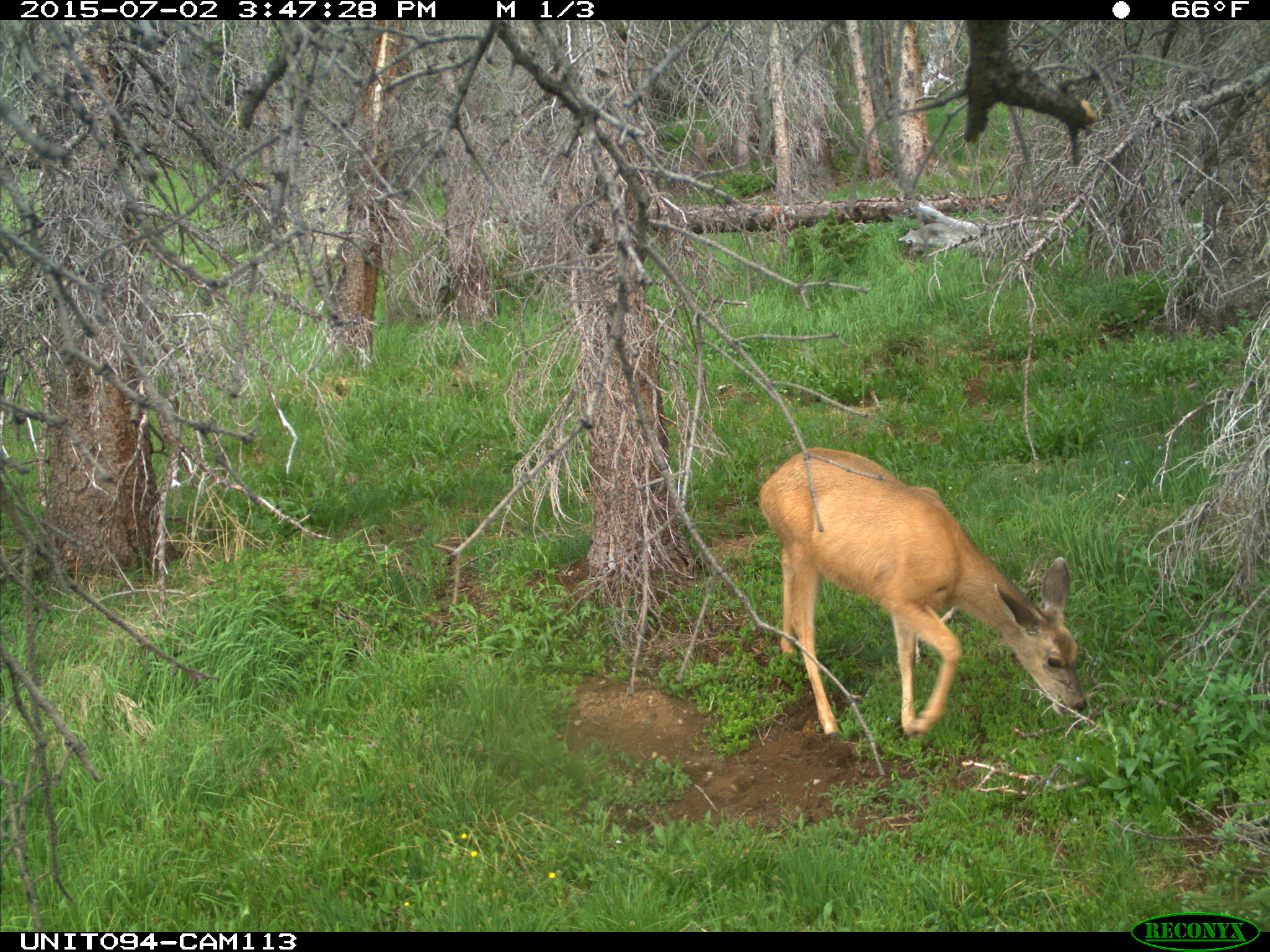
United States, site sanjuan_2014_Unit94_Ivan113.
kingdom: Animalia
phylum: Chordata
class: Mammalia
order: Artiodactyla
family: Cervidae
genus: Odocoileus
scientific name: Odocoileus hemionus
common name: mule deer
Odocoileus hemionus (mule deer).